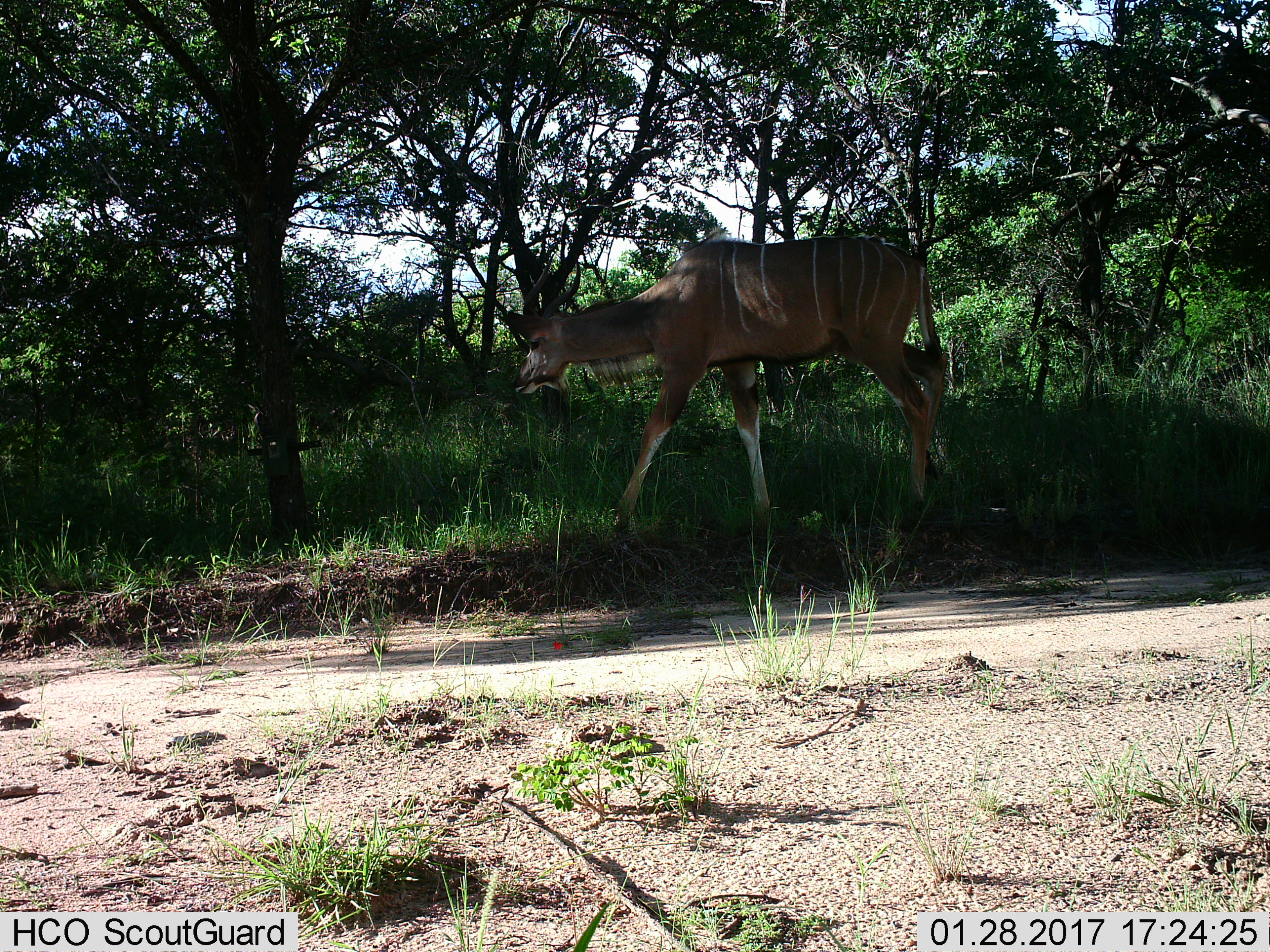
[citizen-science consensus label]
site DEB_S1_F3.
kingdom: Animalia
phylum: Chordata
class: Mammalia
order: Artiodactyla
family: Bovidae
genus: Tragelaphus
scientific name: Tragelaphus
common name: kudu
Kudu (Tragelaphus), count 1. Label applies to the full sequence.